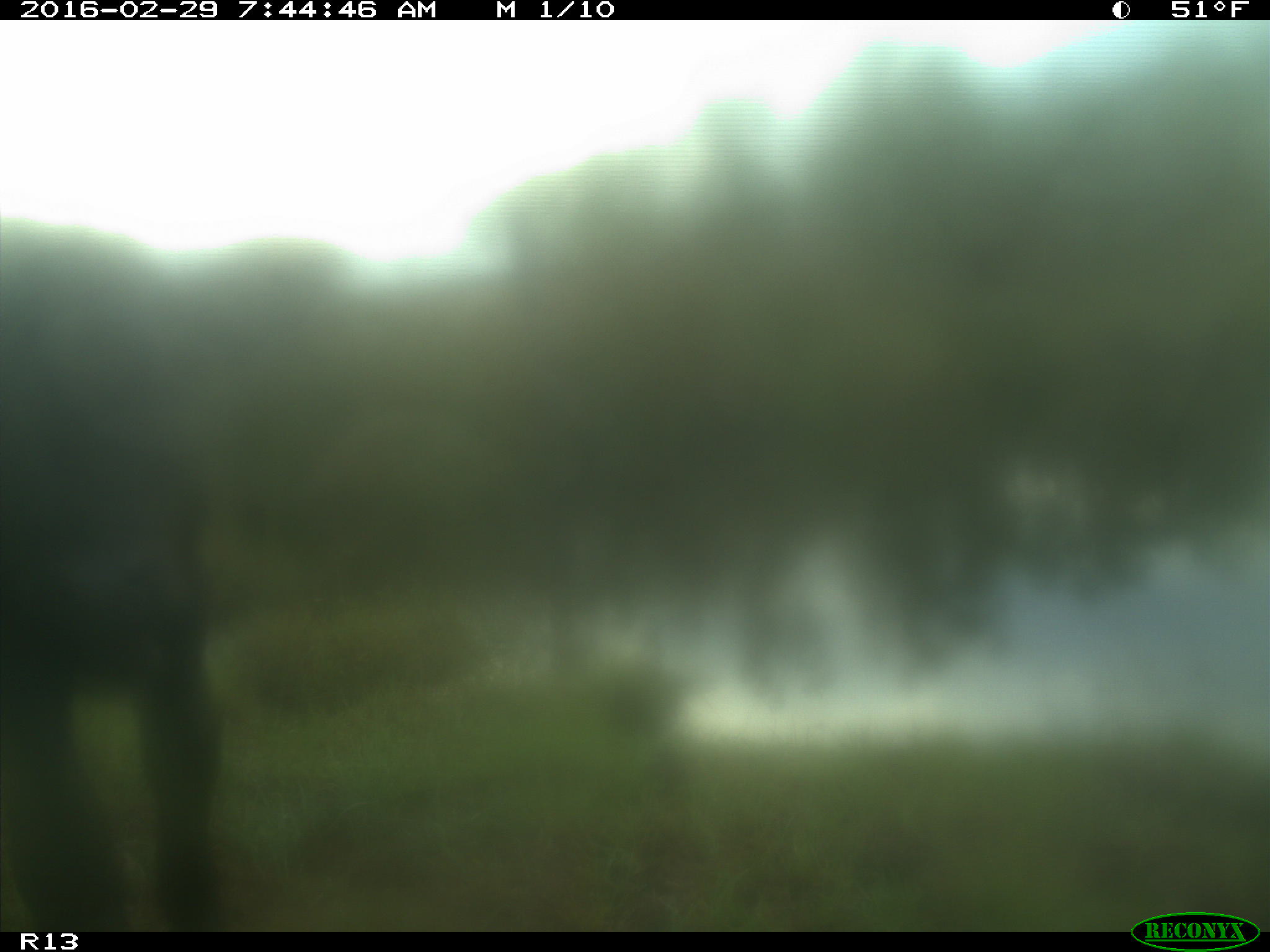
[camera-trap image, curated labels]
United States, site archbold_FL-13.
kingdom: Animalia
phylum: Chordata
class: Mammalia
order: Artiodactyla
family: Bovidae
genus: Bos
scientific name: Bos taurus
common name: domestic cow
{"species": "Bos taurus (domestic cow)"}